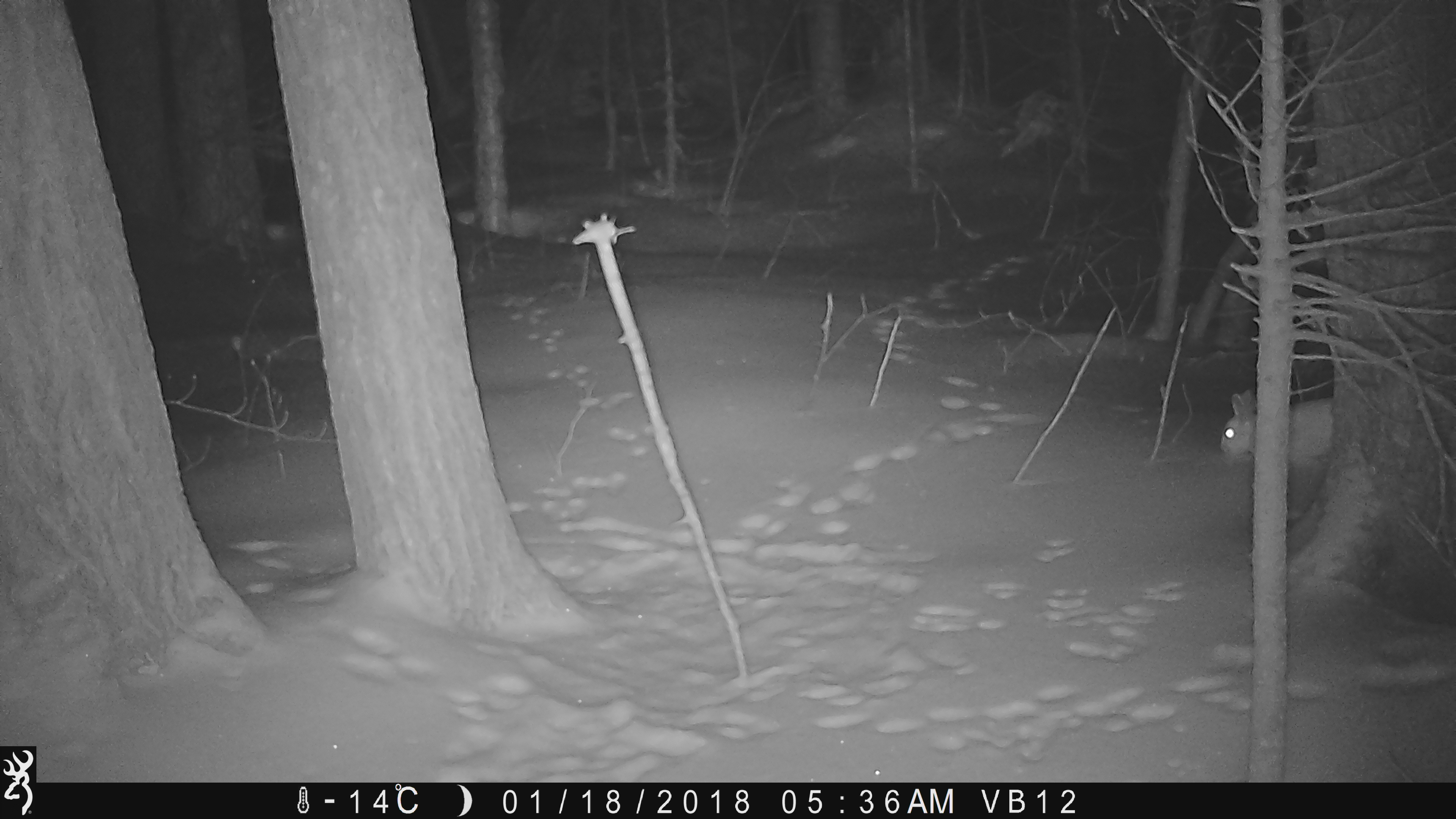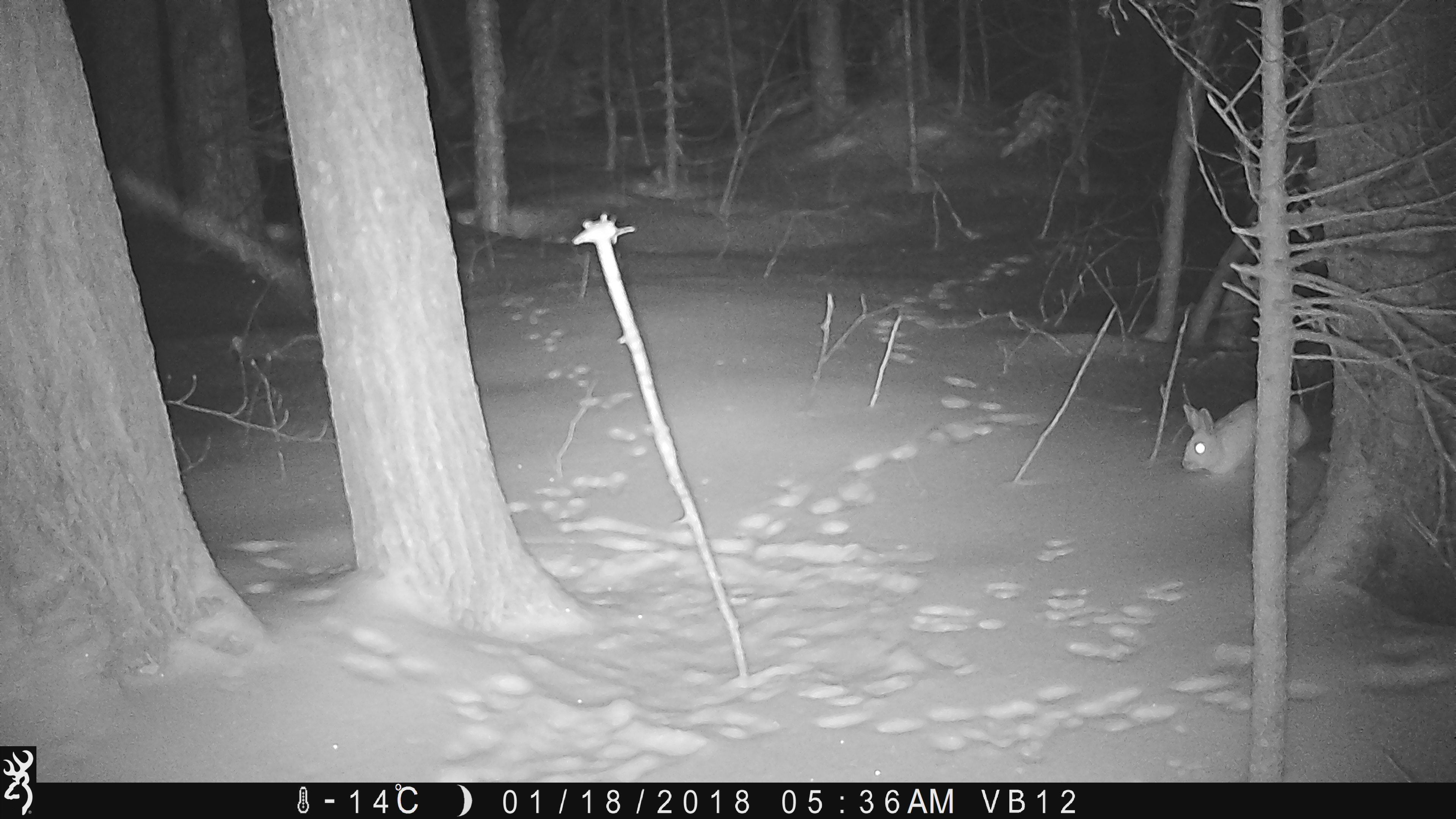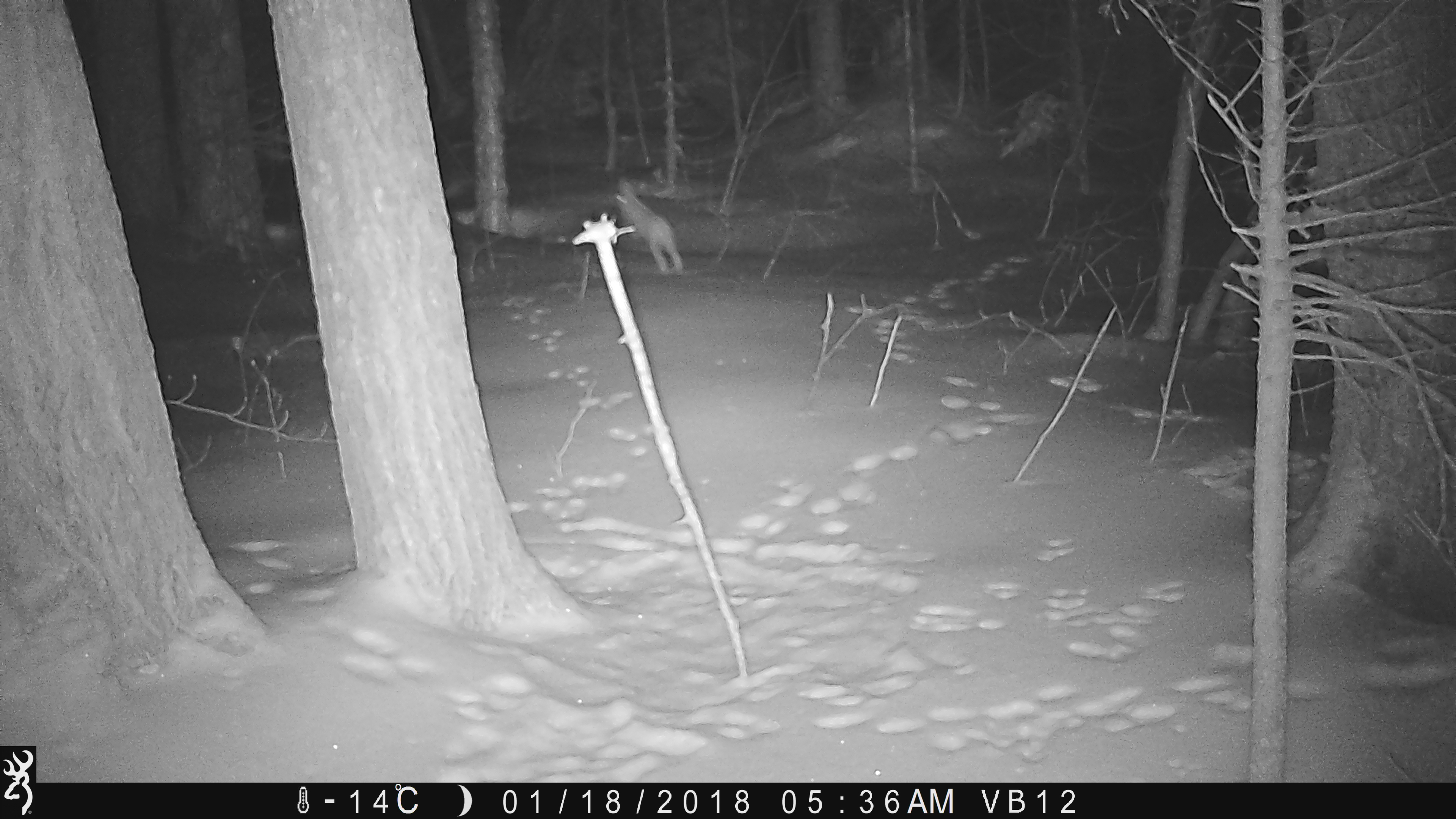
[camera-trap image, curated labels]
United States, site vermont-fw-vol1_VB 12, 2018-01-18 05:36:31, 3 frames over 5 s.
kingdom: Animalia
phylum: Chordata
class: Mammalia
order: Lagomorpha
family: Leporidae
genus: Lepus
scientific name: Lepus americanus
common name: snowshoe hare